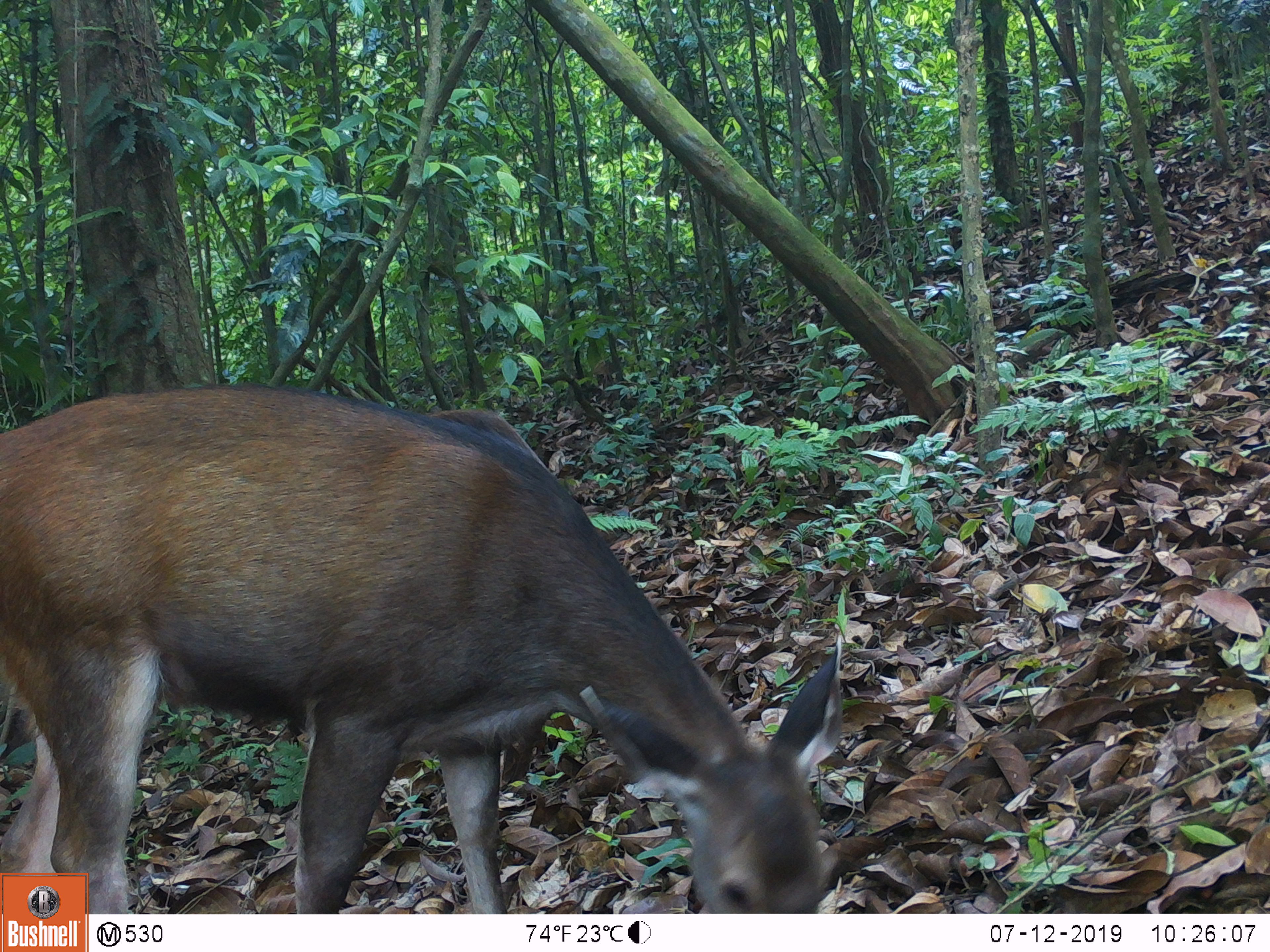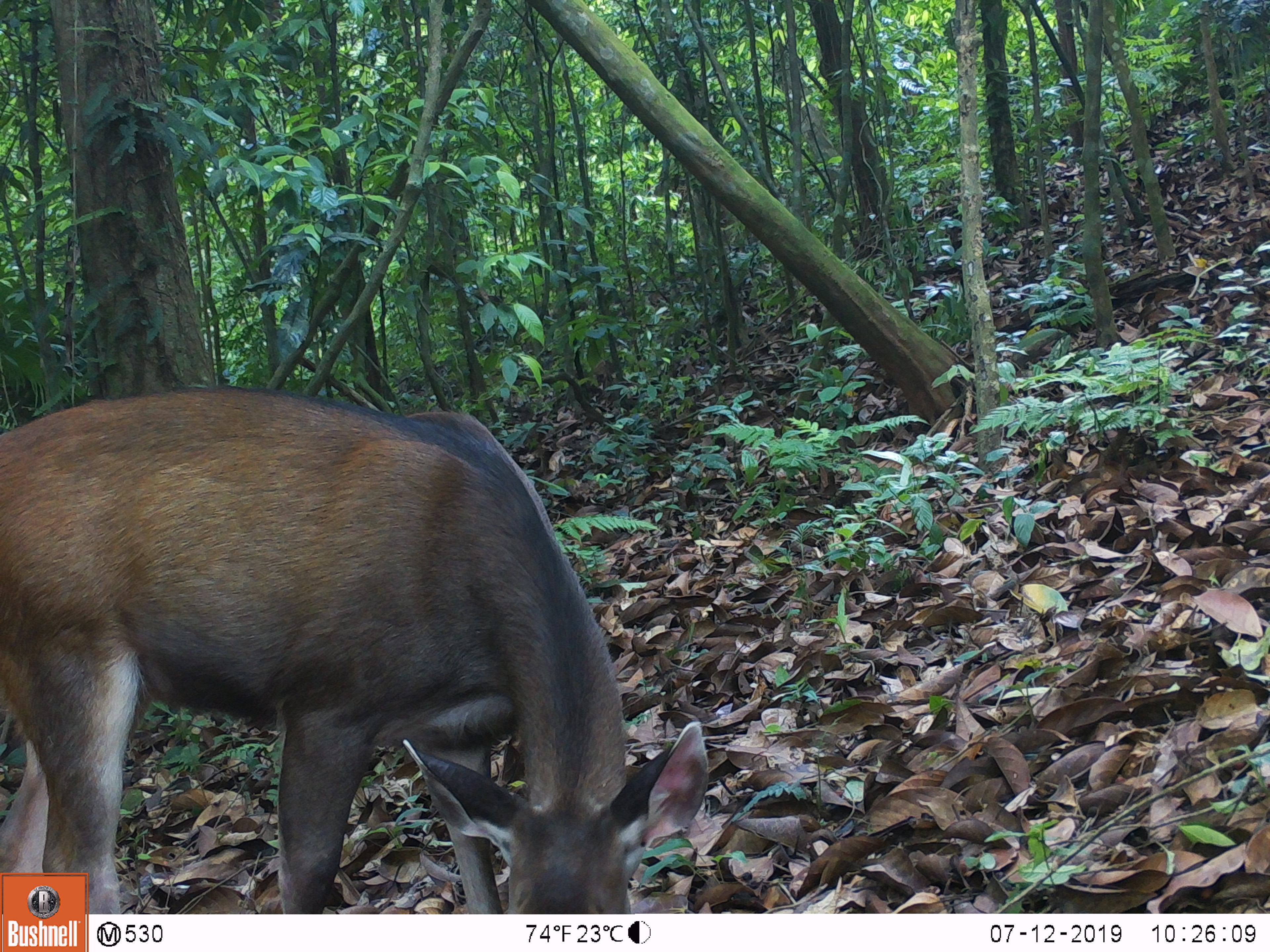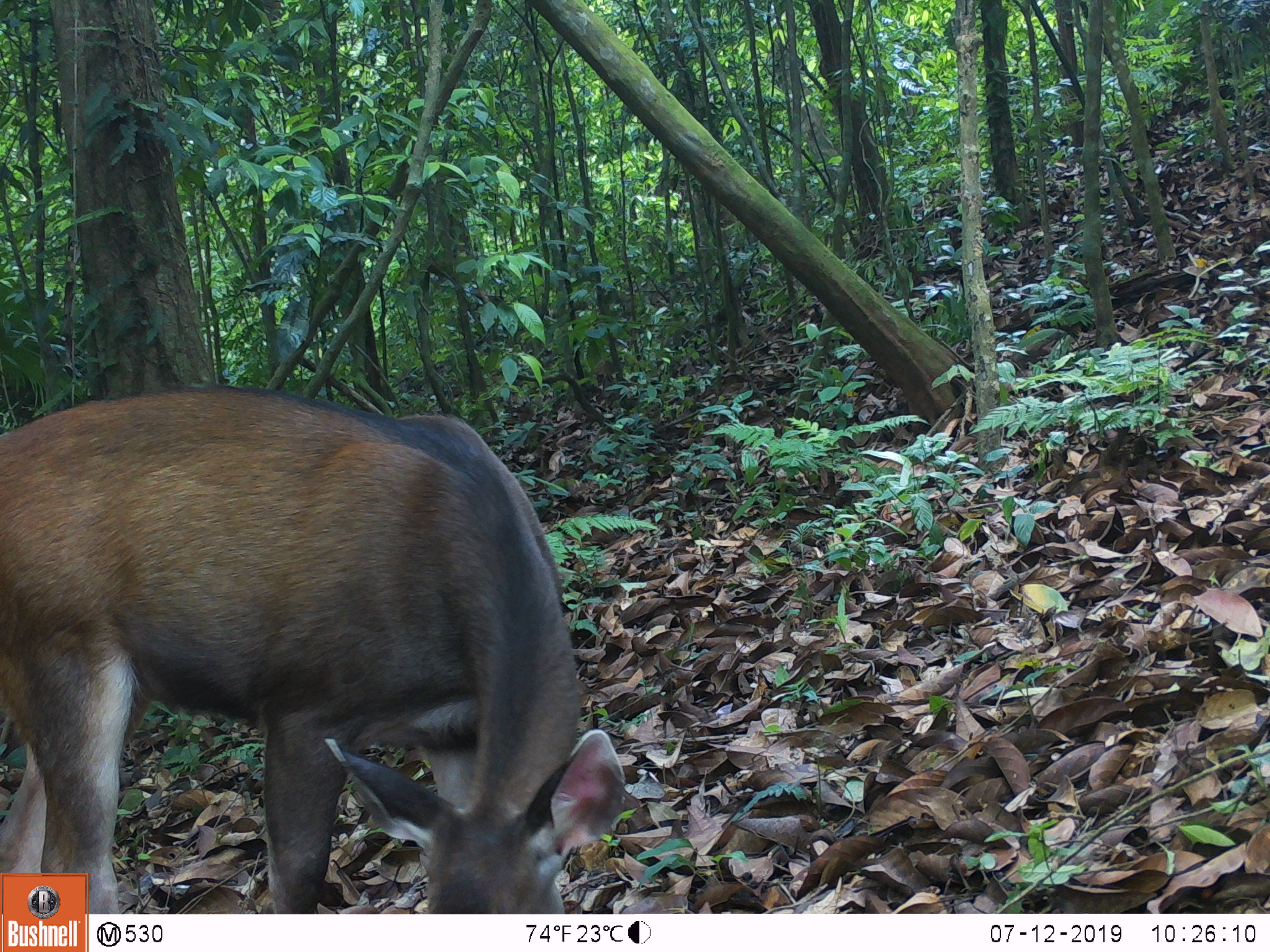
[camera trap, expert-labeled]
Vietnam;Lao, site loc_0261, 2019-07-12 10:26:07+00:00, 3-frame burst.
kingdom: Animalia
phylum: Chordata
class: Mammalia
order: Artiodactyla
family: Cervidae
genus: Rusa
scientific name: Rusa unicolor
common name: sambar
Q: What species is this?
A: Sambar (Rusa unicolor).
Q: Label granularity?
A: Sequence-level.